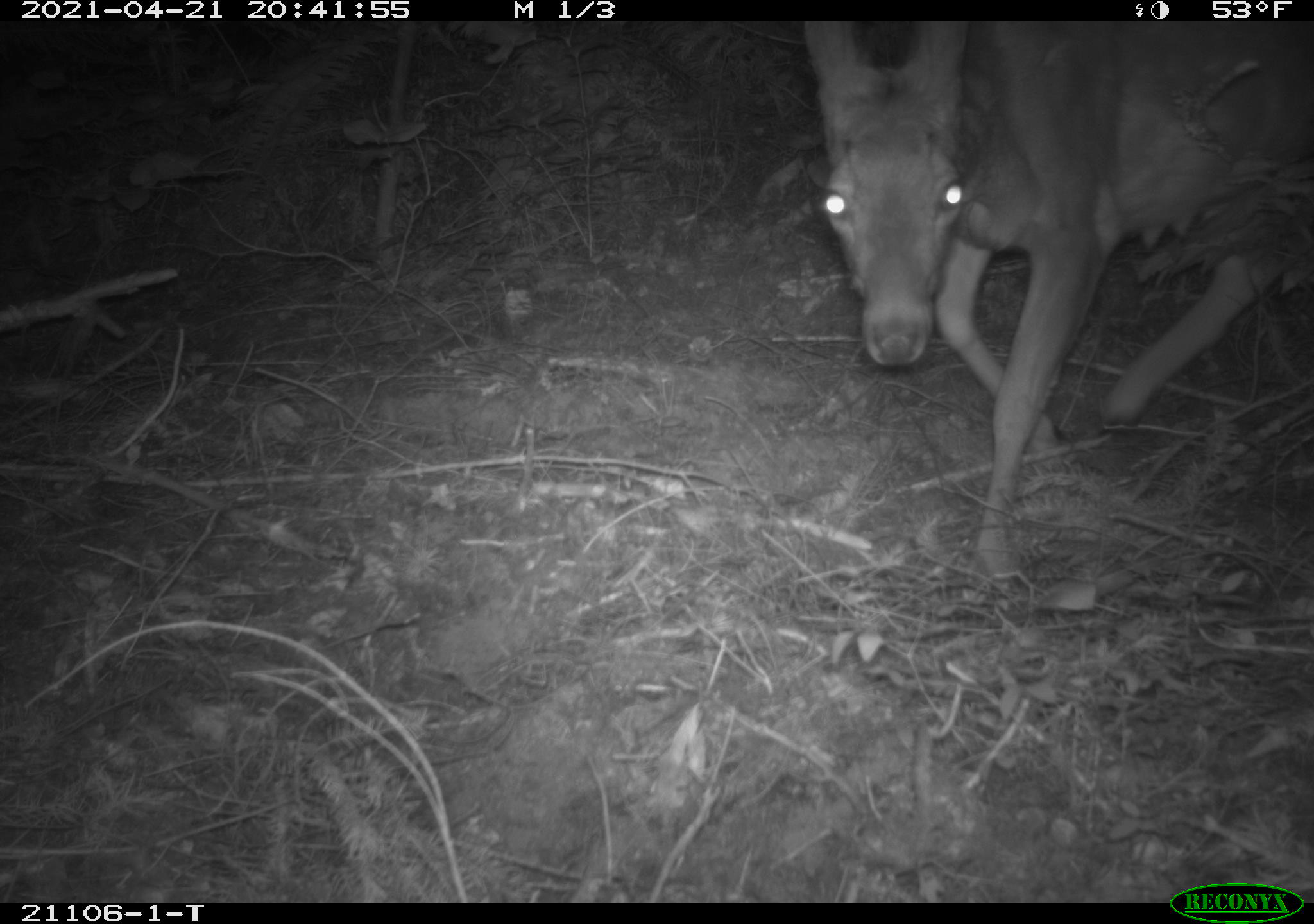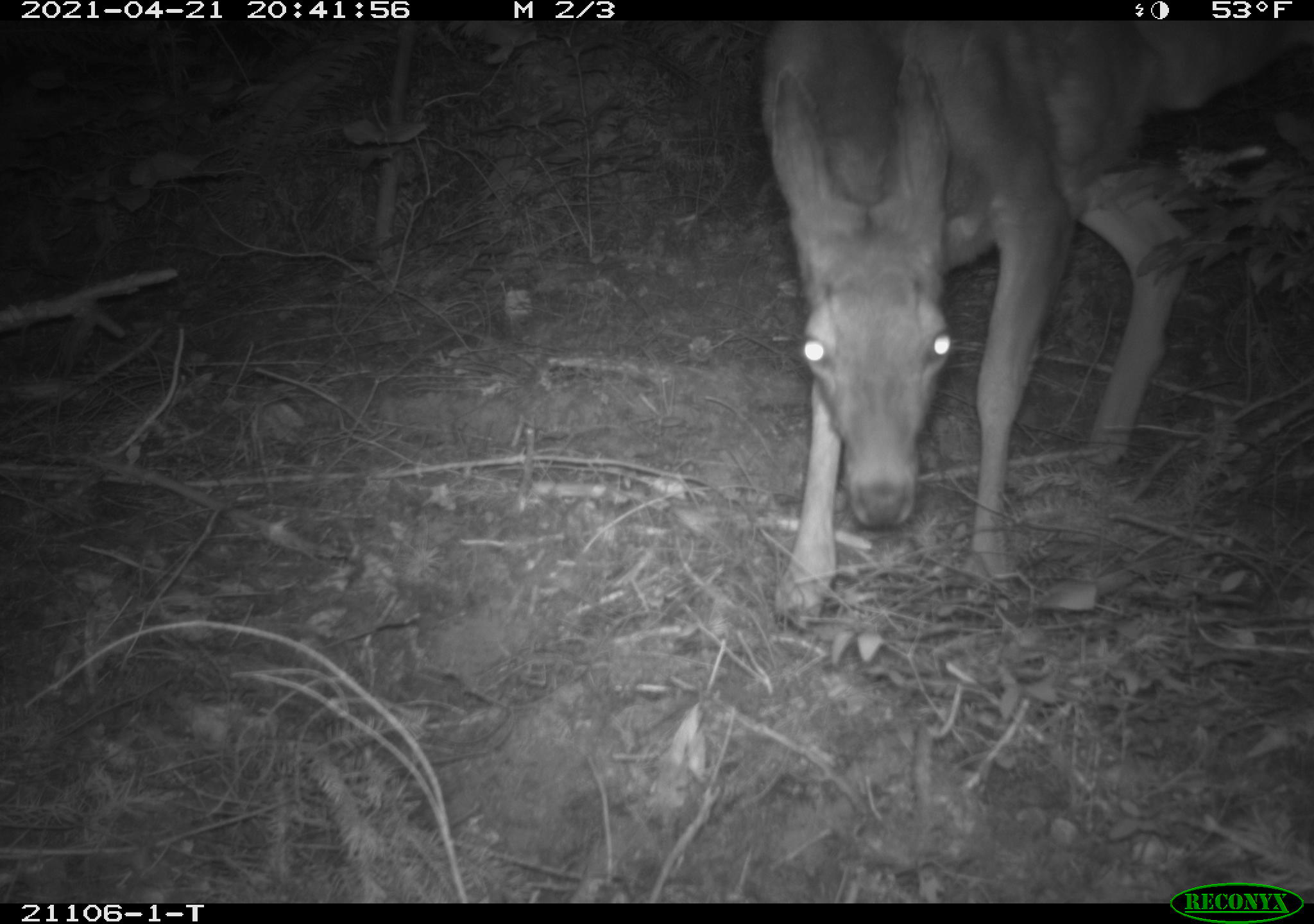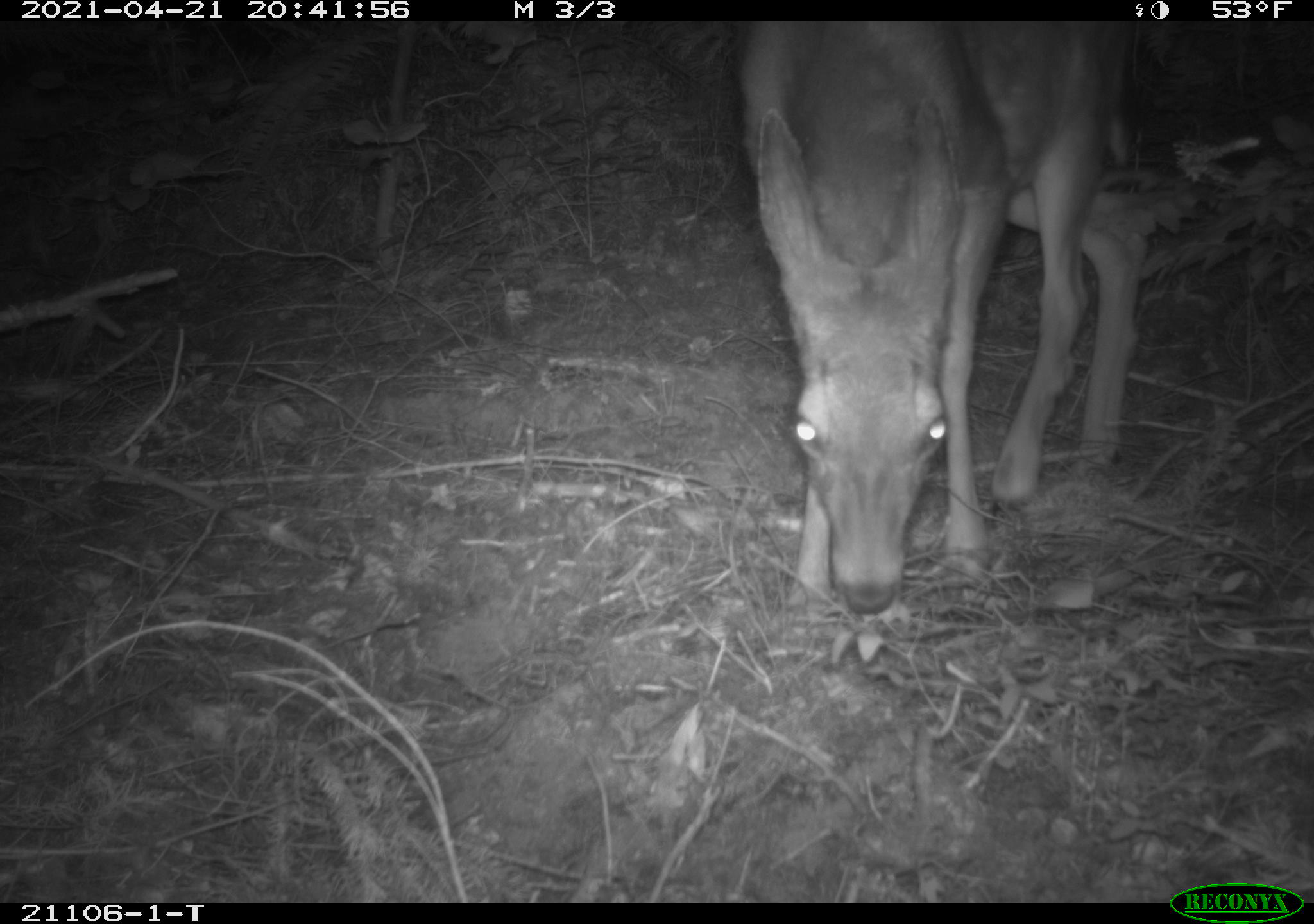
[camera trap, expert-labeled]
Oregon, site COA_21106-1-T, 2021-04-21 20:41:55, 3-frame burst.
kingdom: Animalia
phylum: Chordata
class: Mammalia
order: Artiodactyla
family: Cervidae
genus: Odocoileus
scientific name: Odocoileus hemionus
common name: black-tailed deer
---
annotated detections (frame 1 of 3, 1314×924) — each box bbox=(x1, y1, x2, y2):
black-tailed deer: bbox=(789, 21, 1311, 604)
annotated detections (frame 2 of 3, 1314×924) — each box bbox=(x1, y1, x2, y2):
black-tailed deer: bbox=(731, 22, 1311, 649)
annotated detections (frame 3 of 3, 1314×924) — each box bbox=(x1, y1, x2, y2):
black-tailed deer: bbox=(698, 21, 1194, 664)